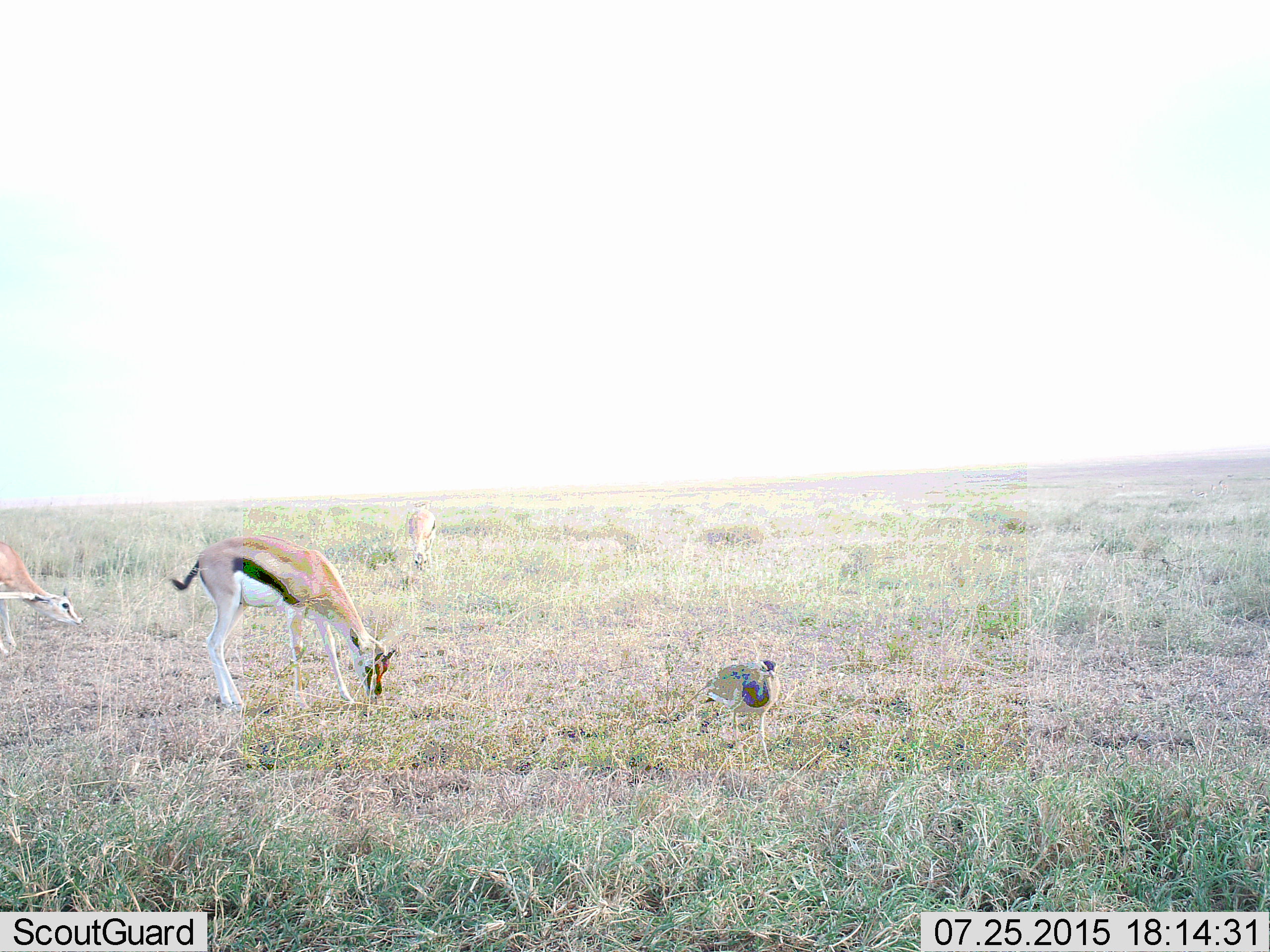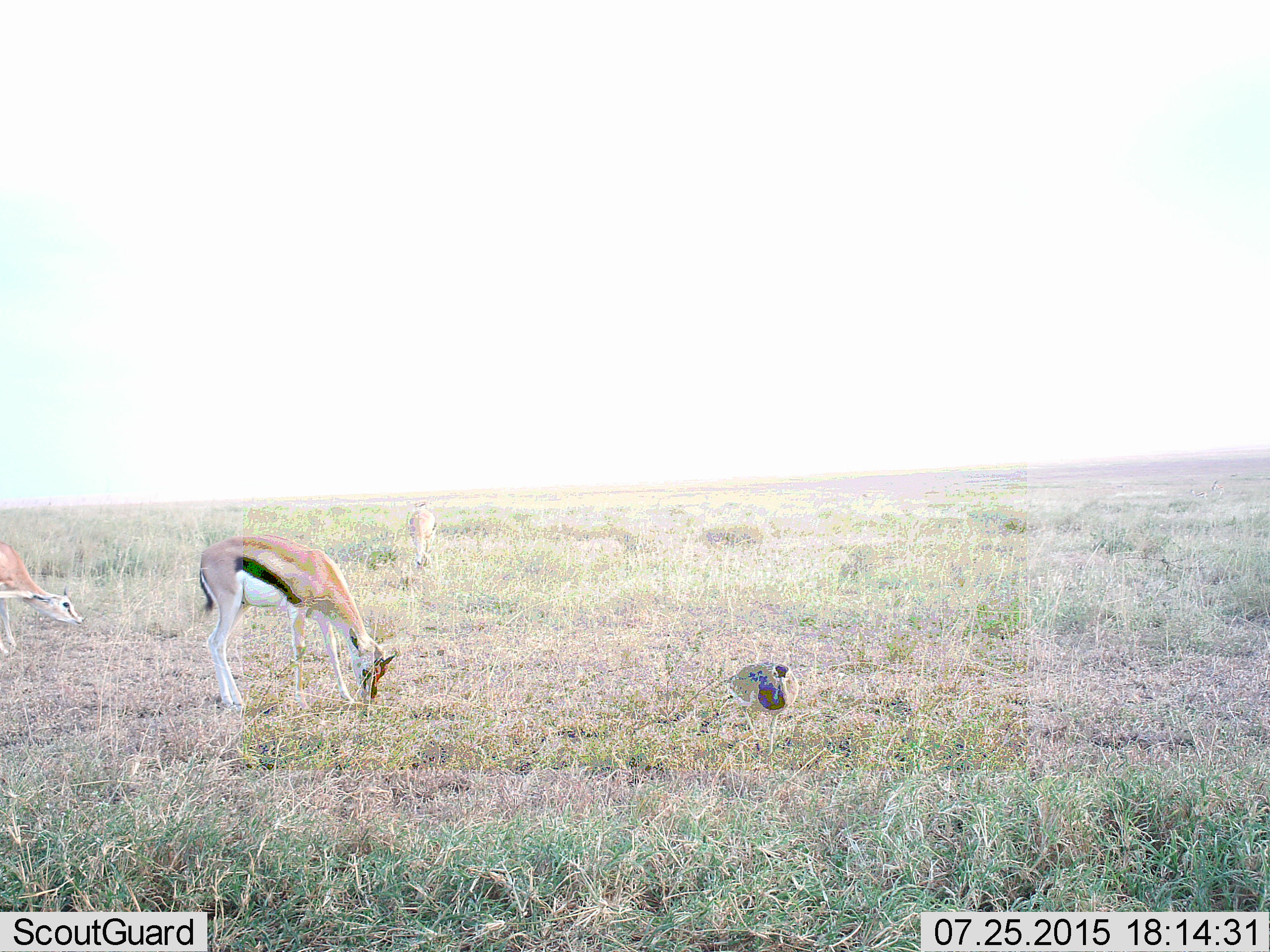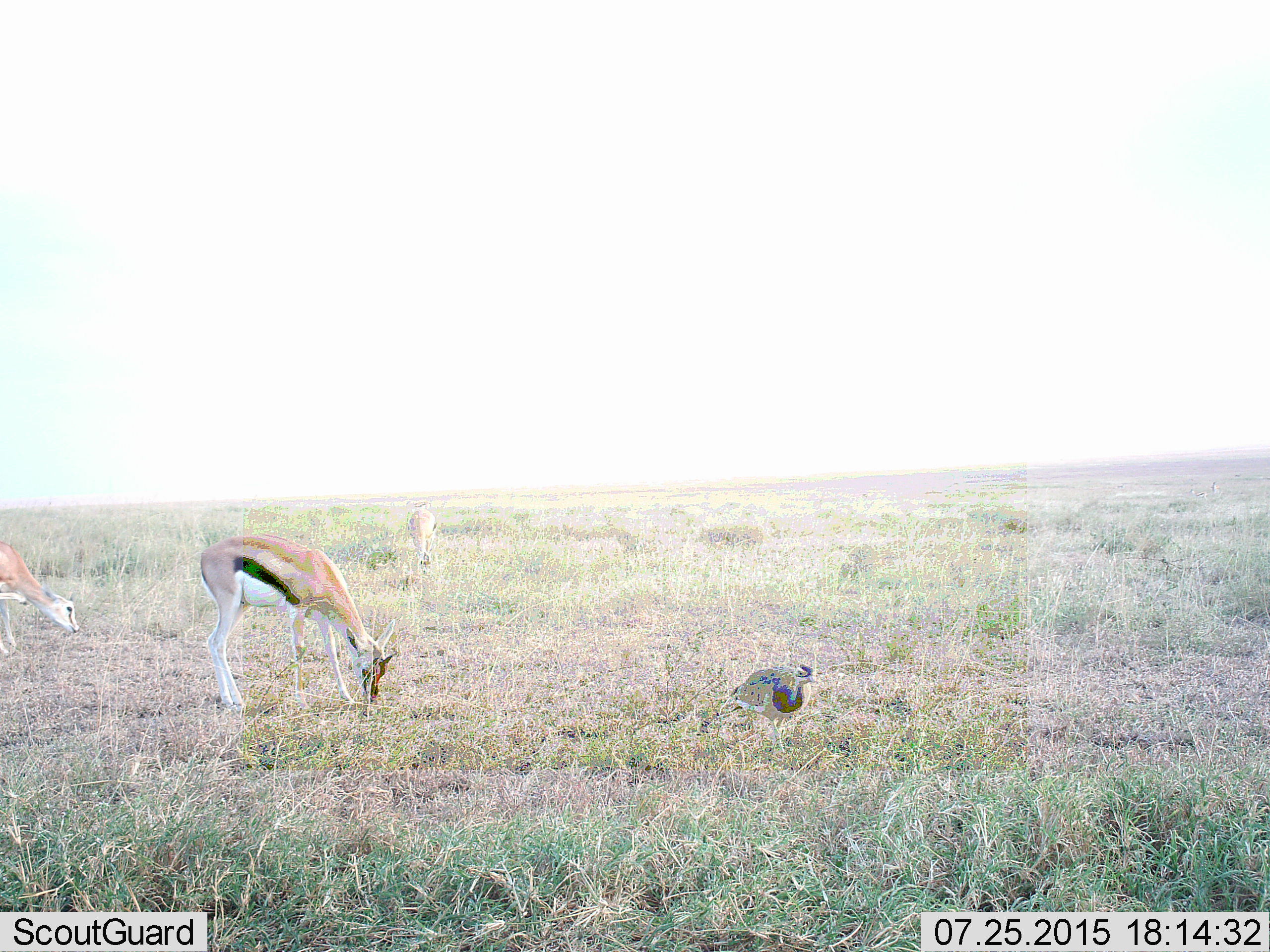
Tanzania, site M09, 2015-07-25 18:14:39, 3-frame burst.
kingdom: Animalia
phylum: Chordata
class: Mammalia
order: Artiodactyla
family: Bovidae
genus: Eudorcas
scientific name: Eudorcas thomsonii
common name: thomson's gazelle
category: gazellethomsons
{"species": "gazellethomsons (thomson's gazelle) (Eudorcas thomsonii)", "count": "3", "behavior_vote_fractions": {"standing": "14%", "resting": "0%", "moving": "0%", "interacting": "0%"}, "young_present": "0%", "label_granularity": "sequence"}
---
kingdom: Animalia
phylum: Chordata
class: Aves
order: Otidiformes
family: Otididae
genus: Ardeotis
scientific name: Ardeotis kori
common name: kori bustard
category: koribustard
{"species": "koribustard (kori bustard) (Ardeotis kori)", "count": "1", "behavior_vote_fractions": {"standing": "33%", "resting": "0%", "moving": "67%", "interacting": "0%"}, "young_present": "0%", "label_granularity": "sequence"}